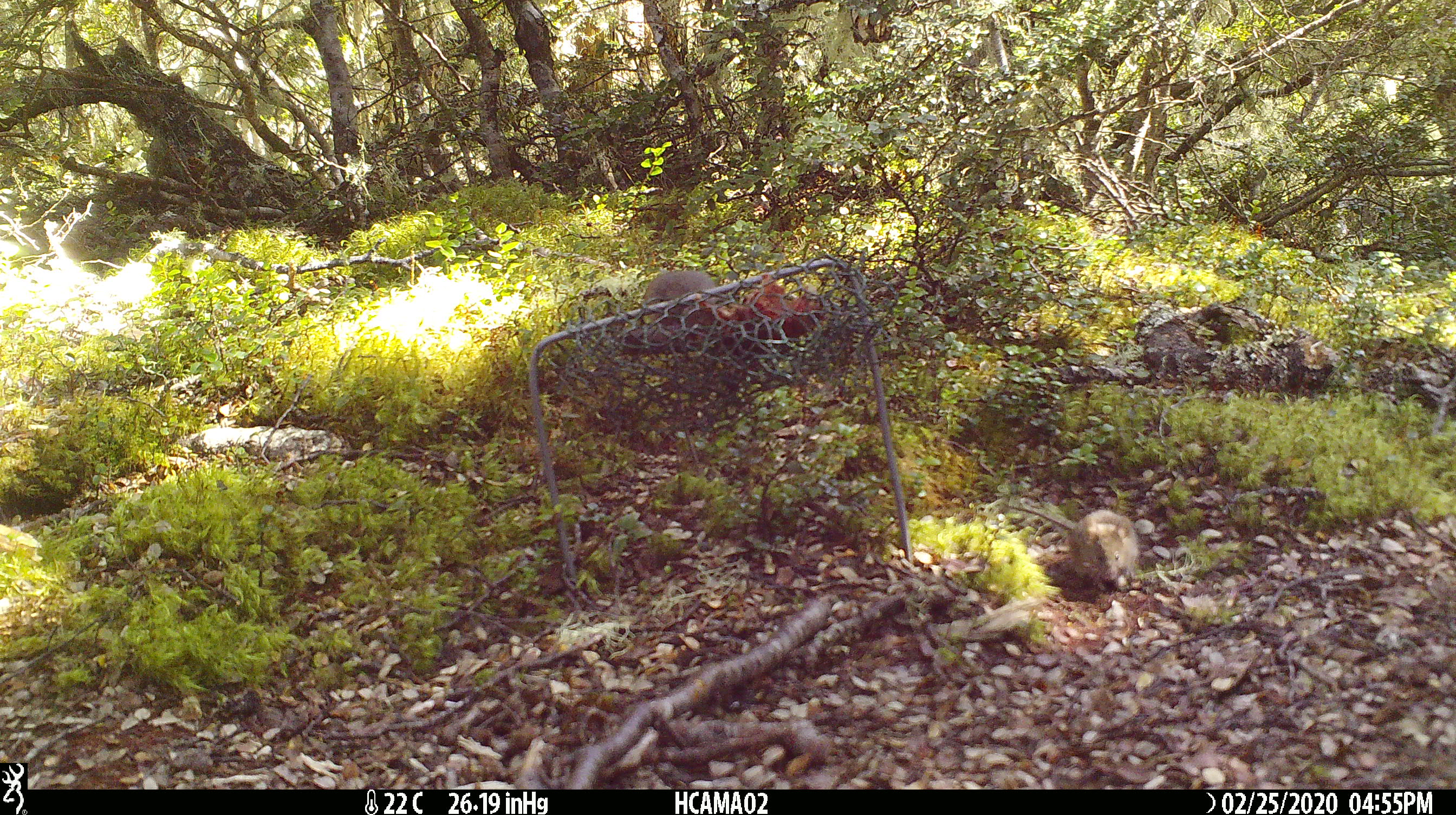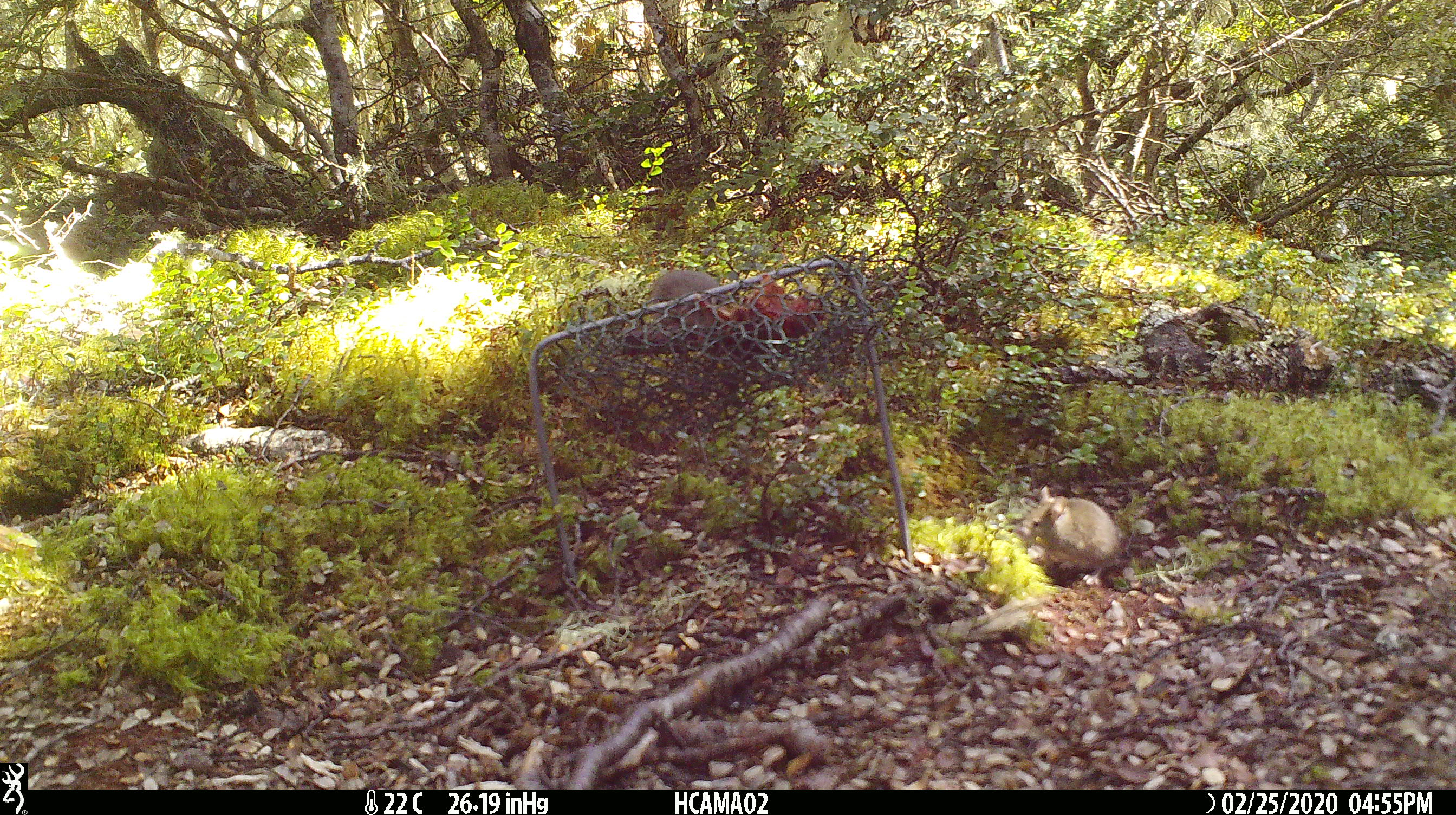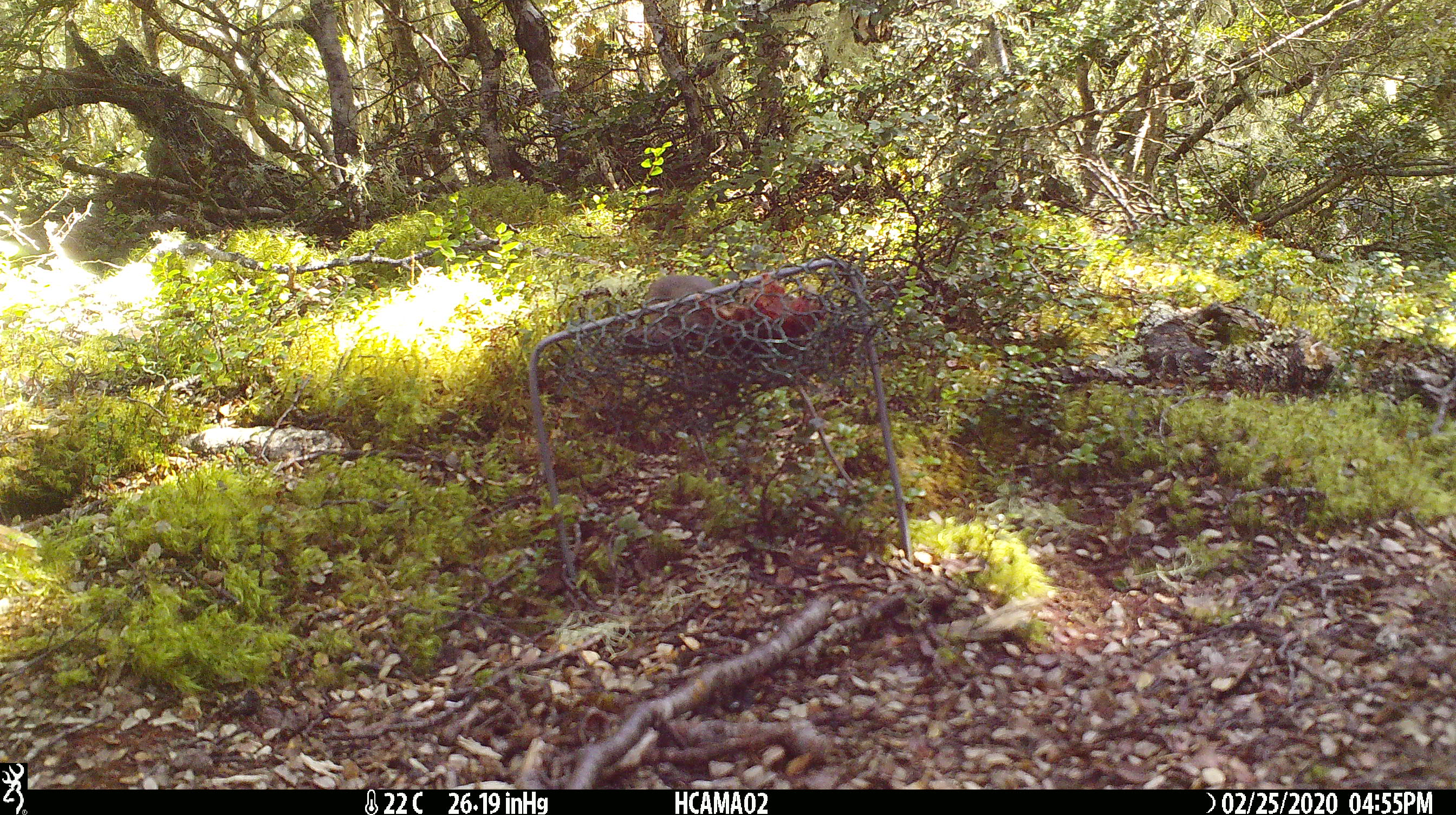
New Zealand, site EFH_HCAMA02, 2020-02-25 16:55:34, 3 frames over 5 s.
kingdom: Animalia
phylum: Chordata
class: Mammalia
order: Rodentia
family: Muridae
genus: Mus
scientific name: Mus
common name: mouse